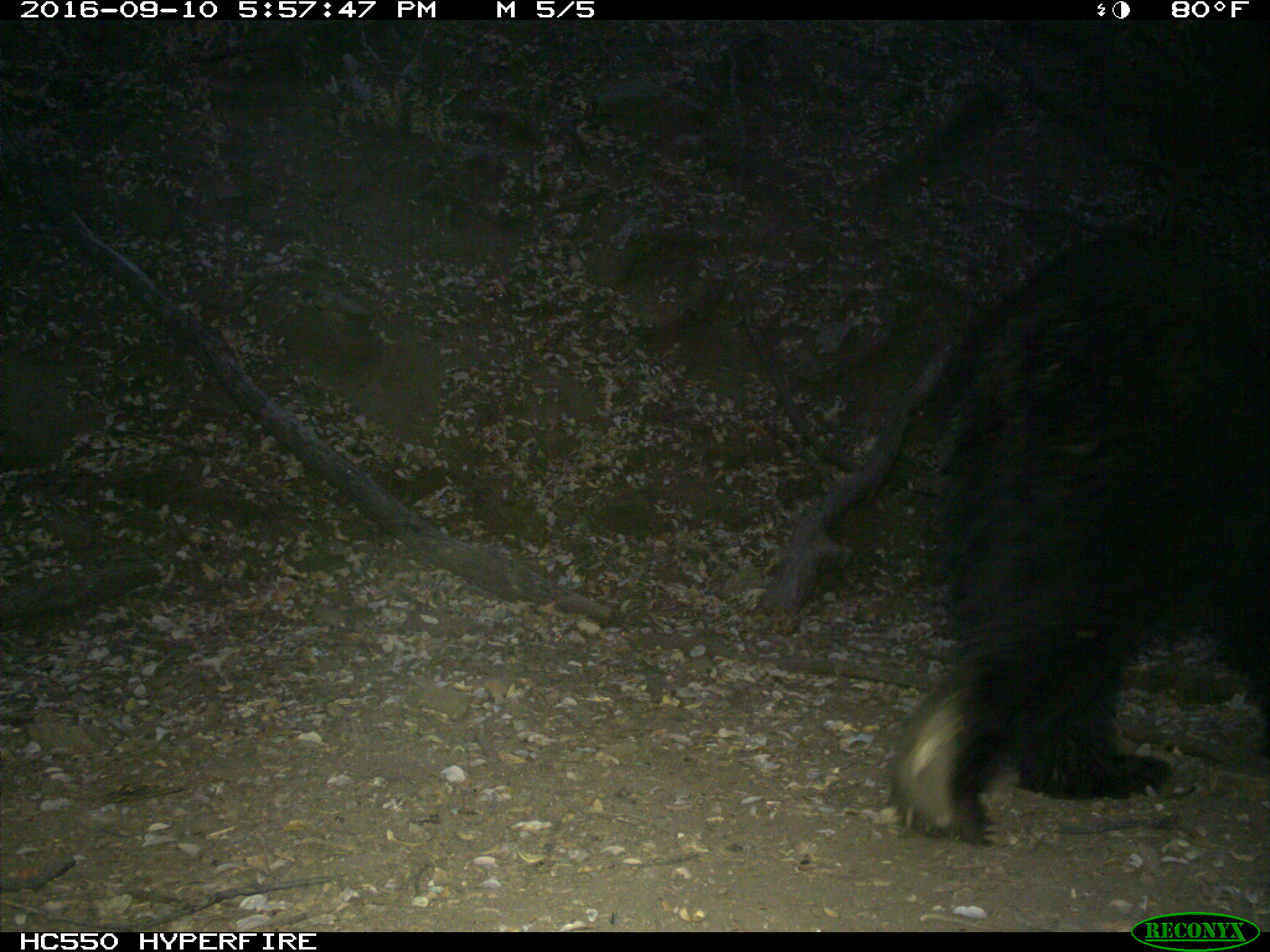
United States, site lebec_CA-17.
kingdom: Animalia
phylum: Chordata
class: Mammalia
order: Carnivora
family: Ursidae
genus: Ursus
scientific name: Ursus americanus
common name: american black bear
Ursus americanus (american black bear).